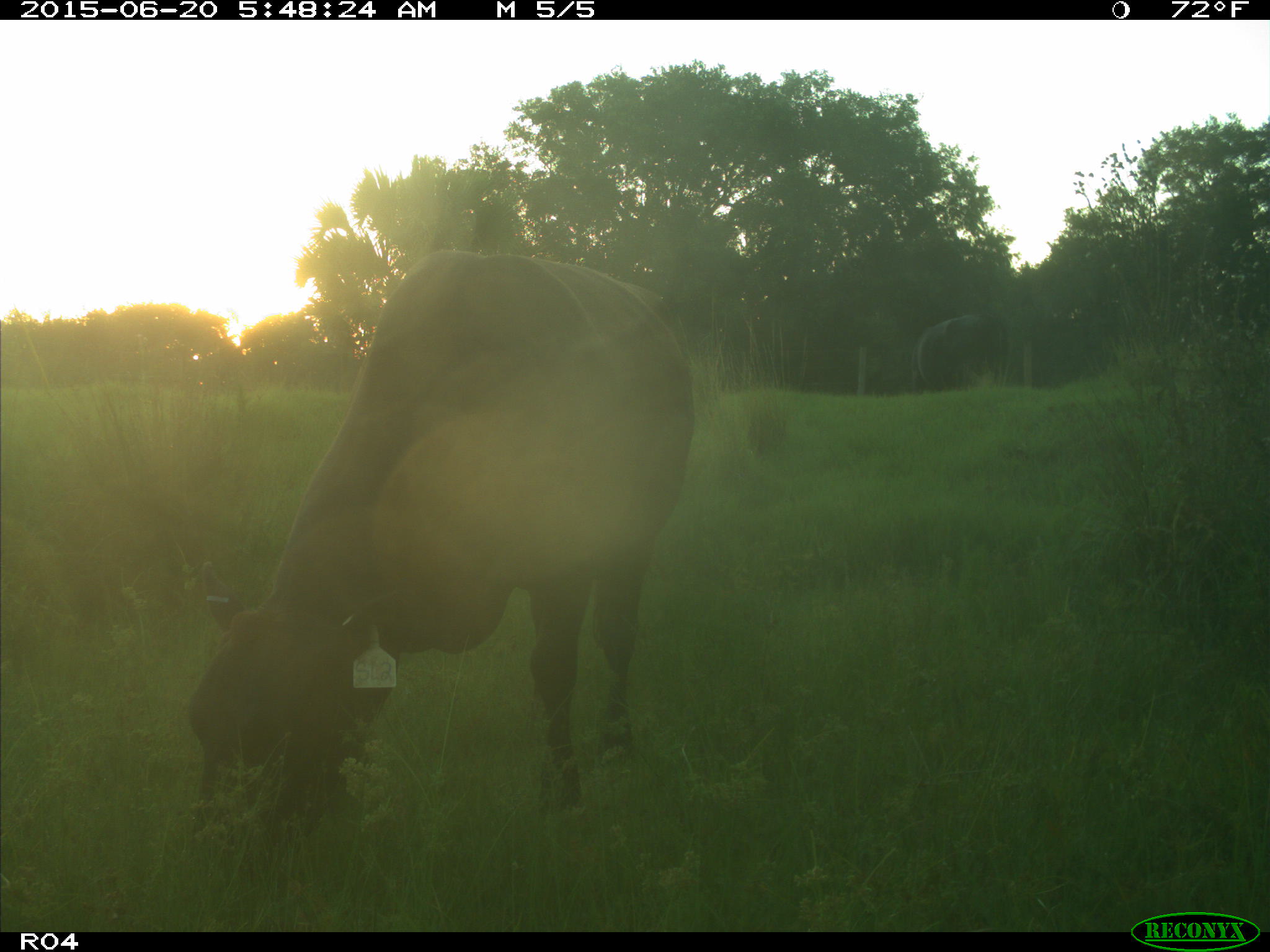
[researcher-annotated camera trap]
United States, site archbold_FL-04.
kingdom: Animalia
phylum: Chordata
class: Mammalia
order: Artiodactyla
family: Bovidae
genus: Bos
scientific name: Bos taurus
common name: domestic cow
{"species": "Bos taurus (domestic cow)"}